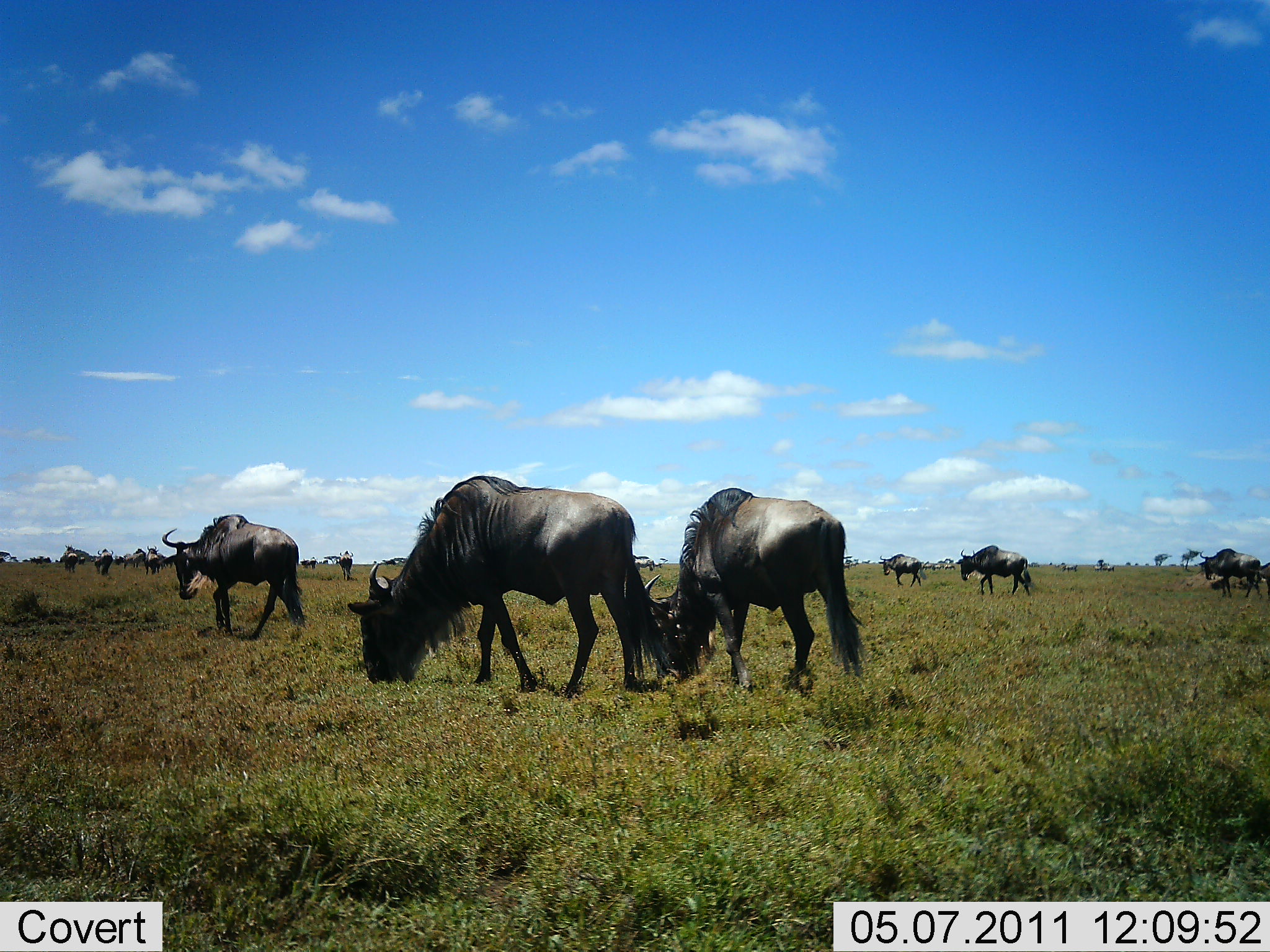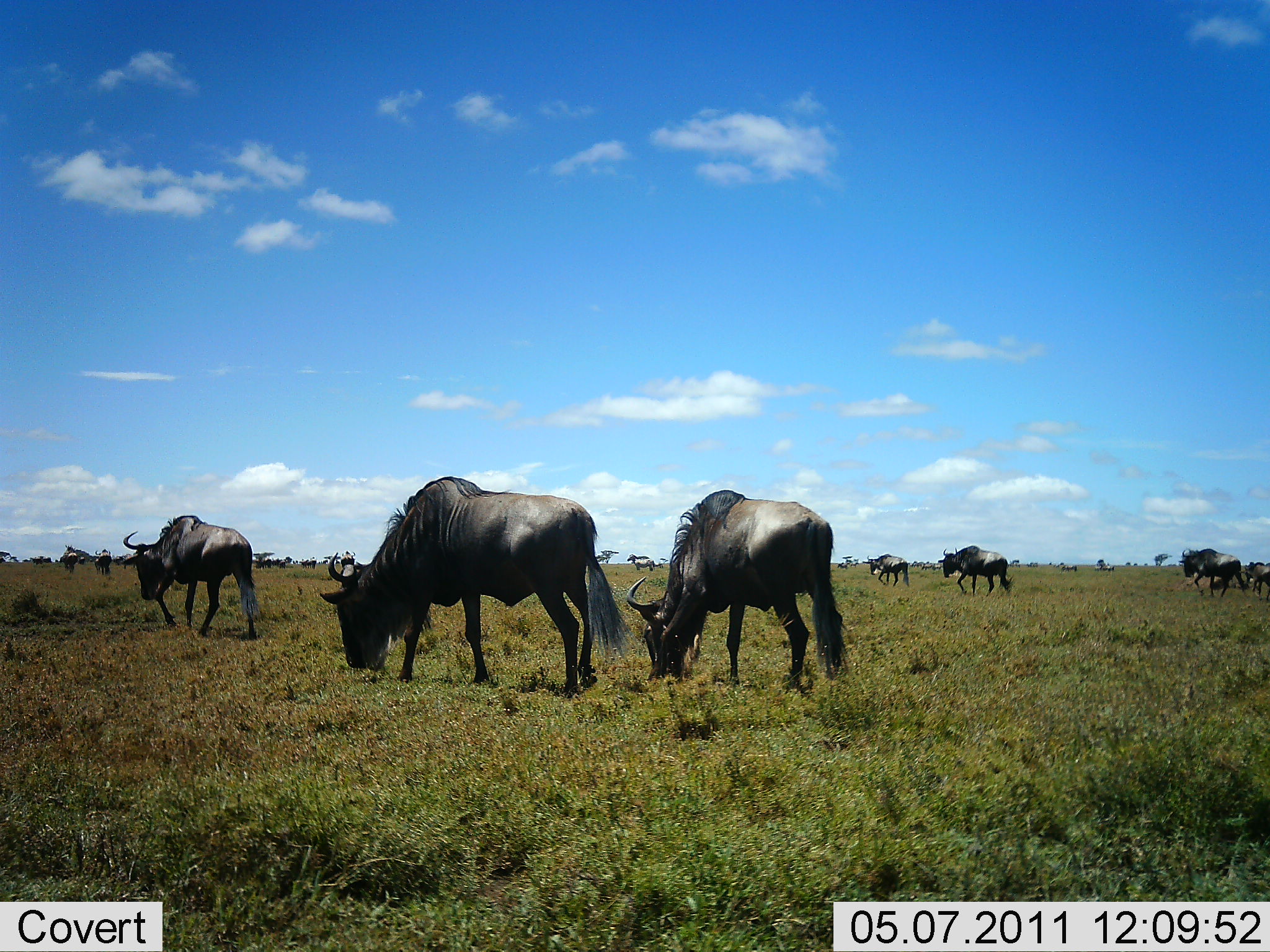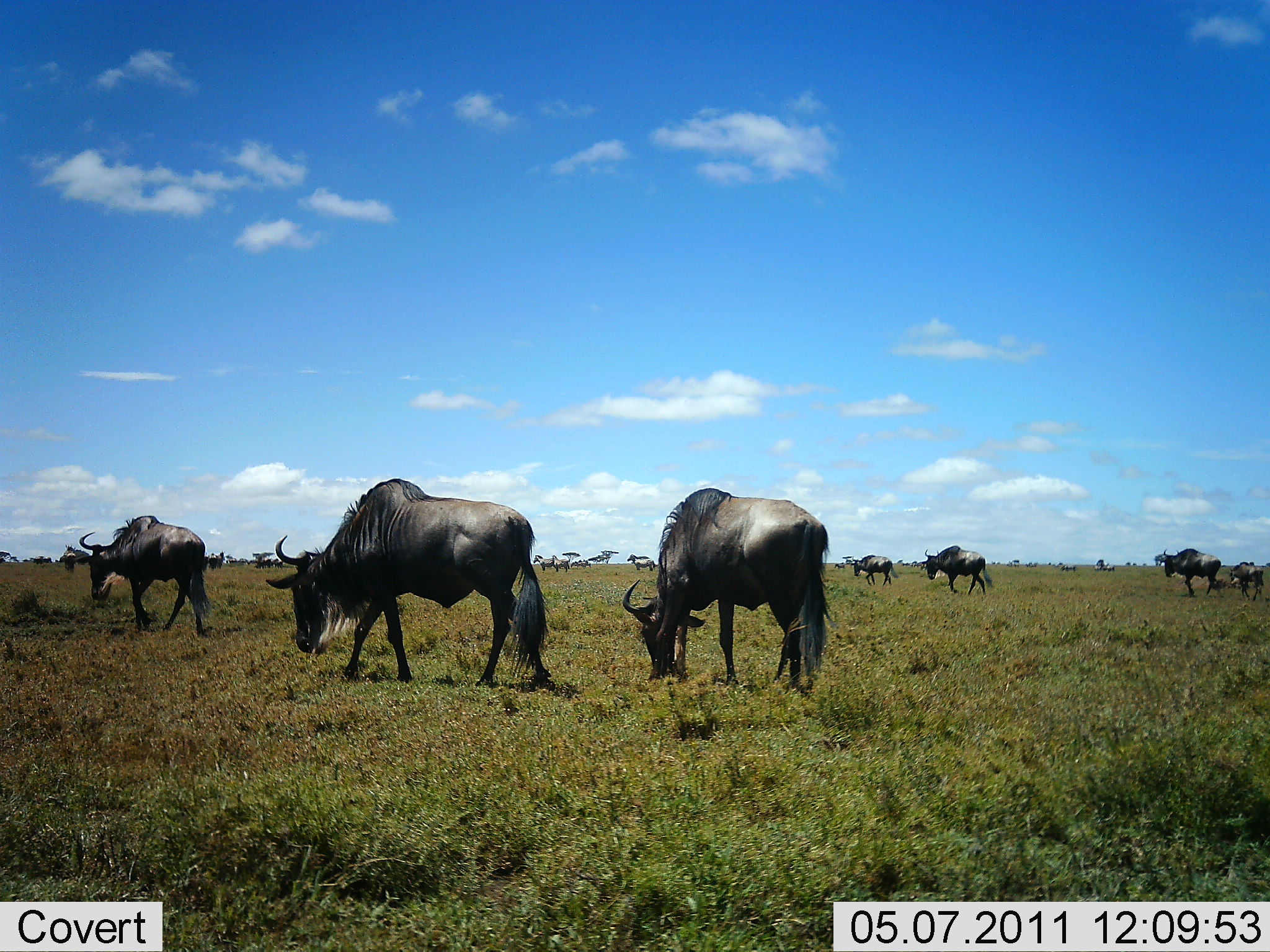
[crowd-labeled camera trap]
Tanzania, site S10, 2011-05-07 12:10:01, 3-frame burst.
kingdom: Animalia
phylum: Chordata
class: Mammalia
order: Artiodactyla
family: Bovidae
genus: Connochaetes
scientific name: Connochaetes taurinus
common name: blue wildebeest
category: wildebeest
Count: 11-50.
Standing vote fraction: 9%.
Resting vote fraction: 0%.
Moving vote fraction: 73%.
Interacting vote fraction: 0%.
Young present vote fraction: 0%.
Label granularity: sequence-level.